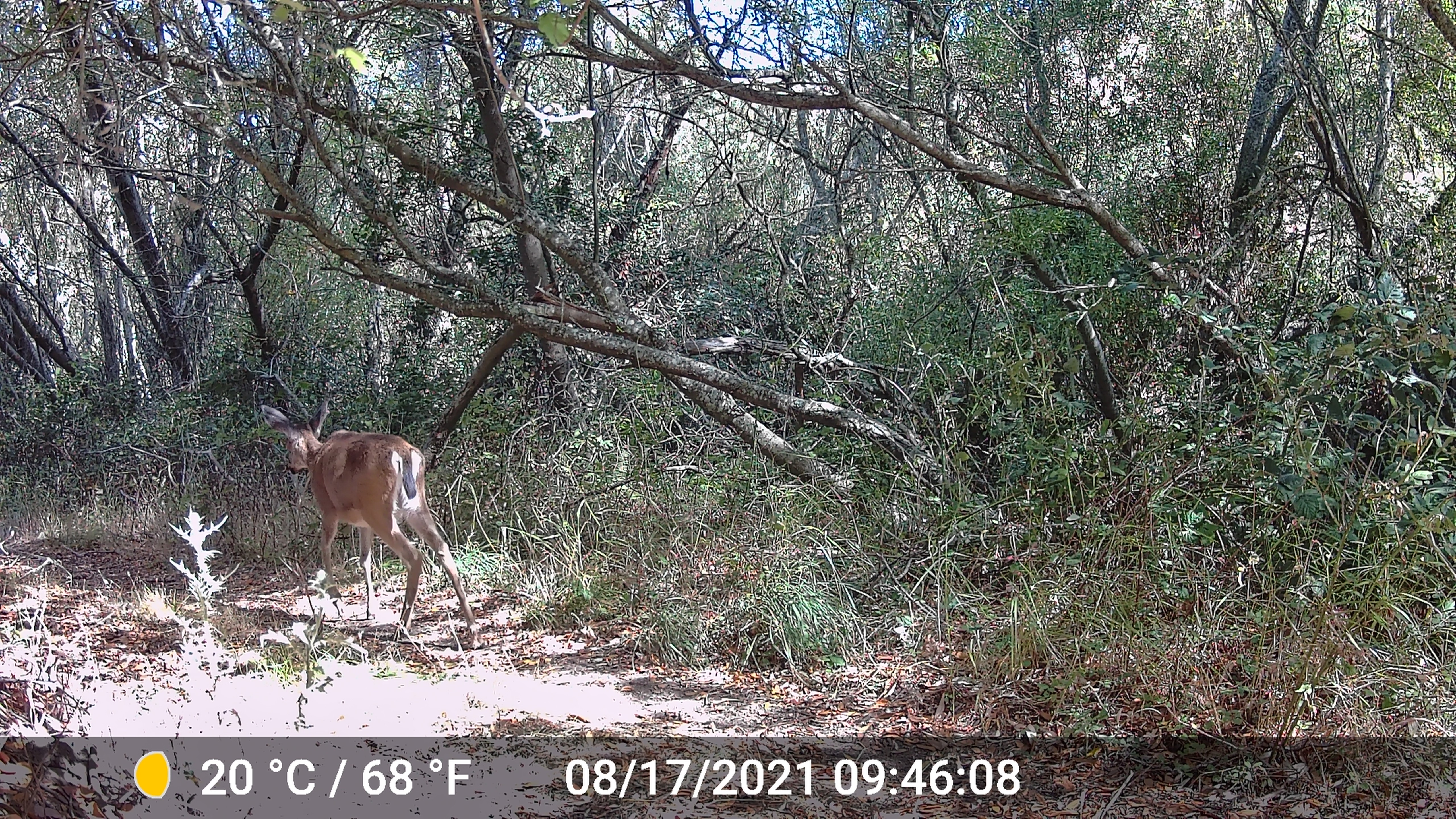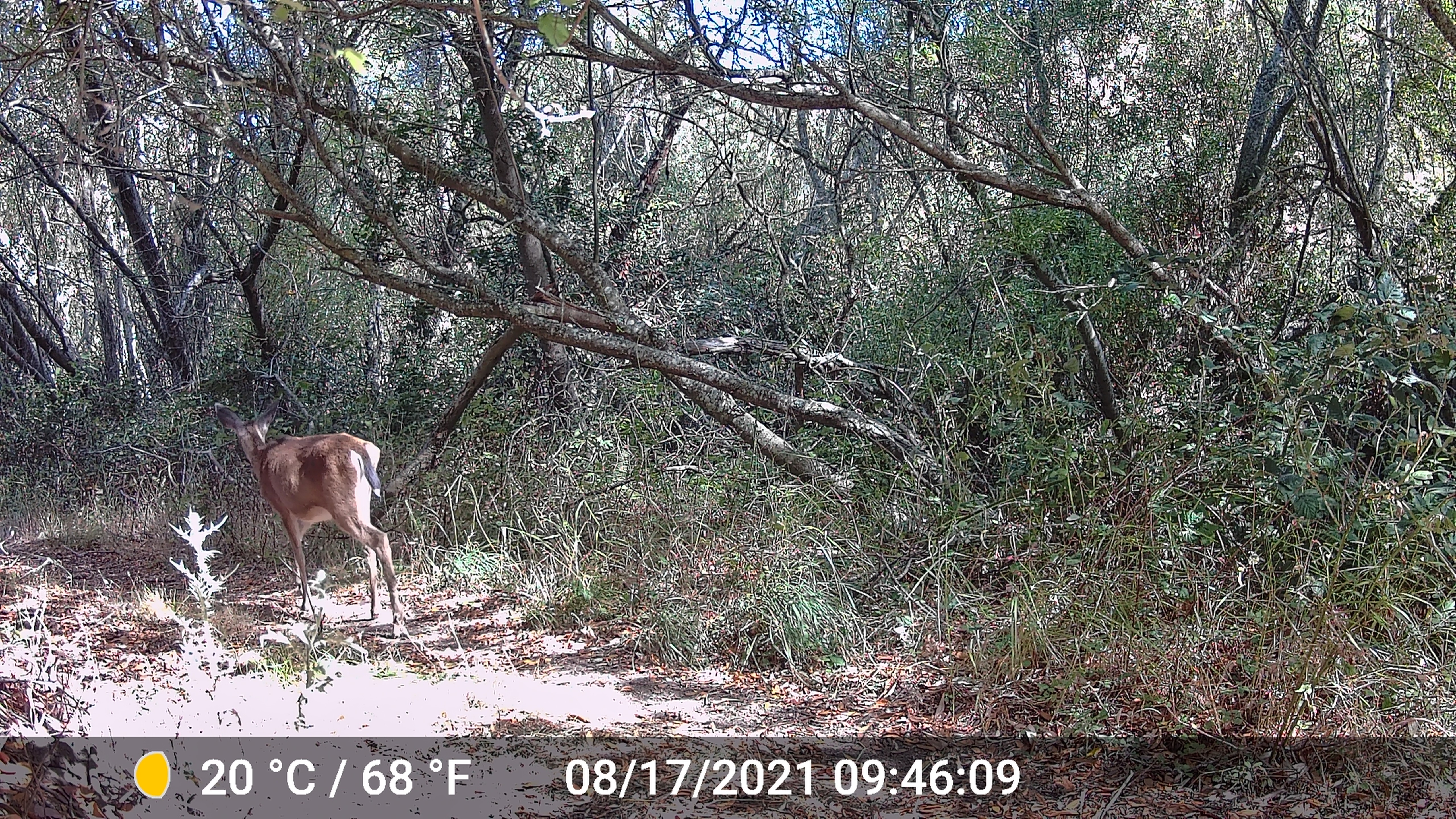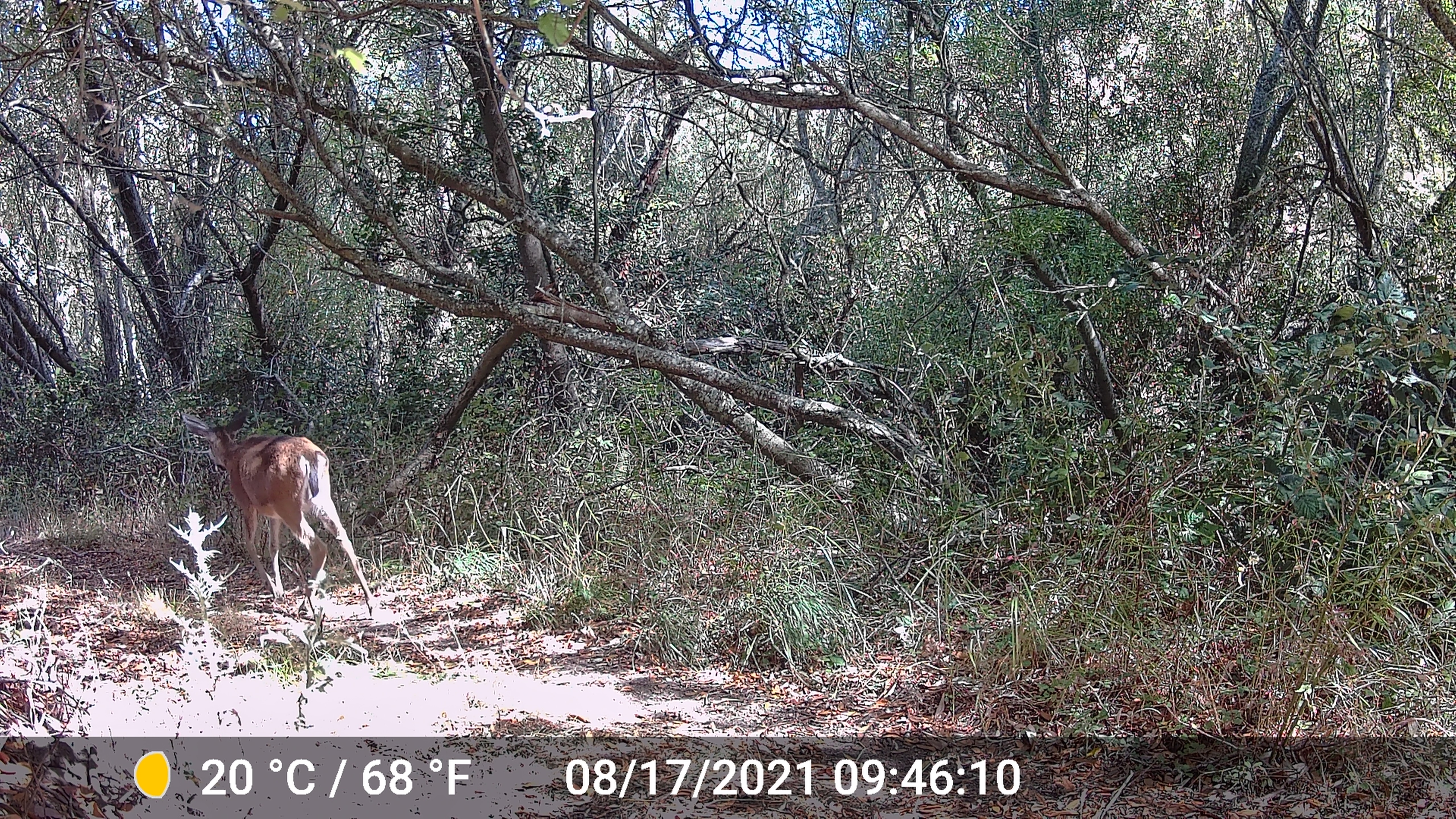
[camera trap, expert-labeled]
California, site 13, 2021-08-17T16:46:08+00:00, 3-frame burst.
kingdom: Animalia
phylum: Chordata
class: Mammalia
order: Artiodactyla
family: Cervidae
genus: Odocoileus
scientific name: Odocoileus hemionus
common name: mule deer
Mule deer (Odocoileus hemionus).